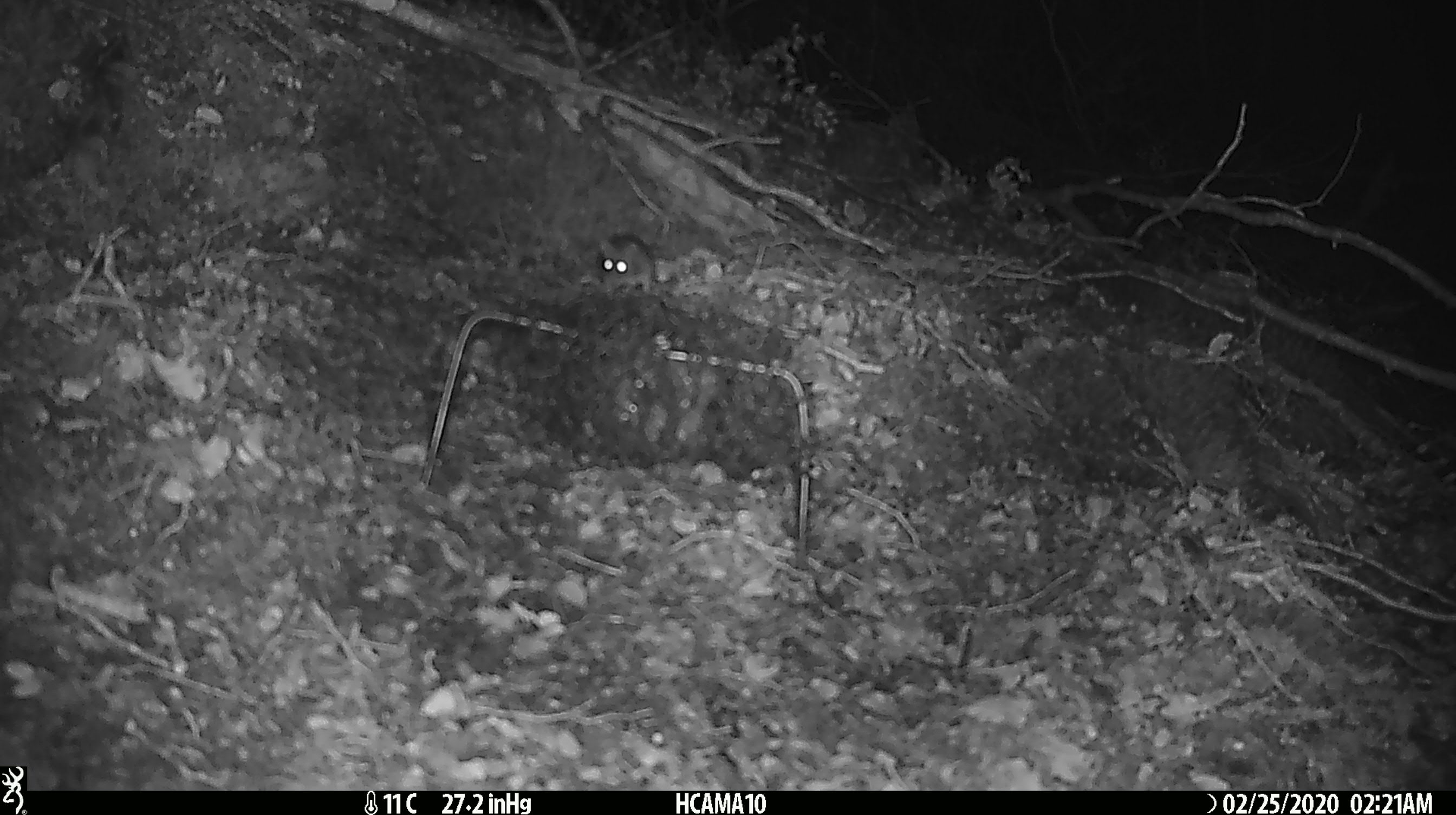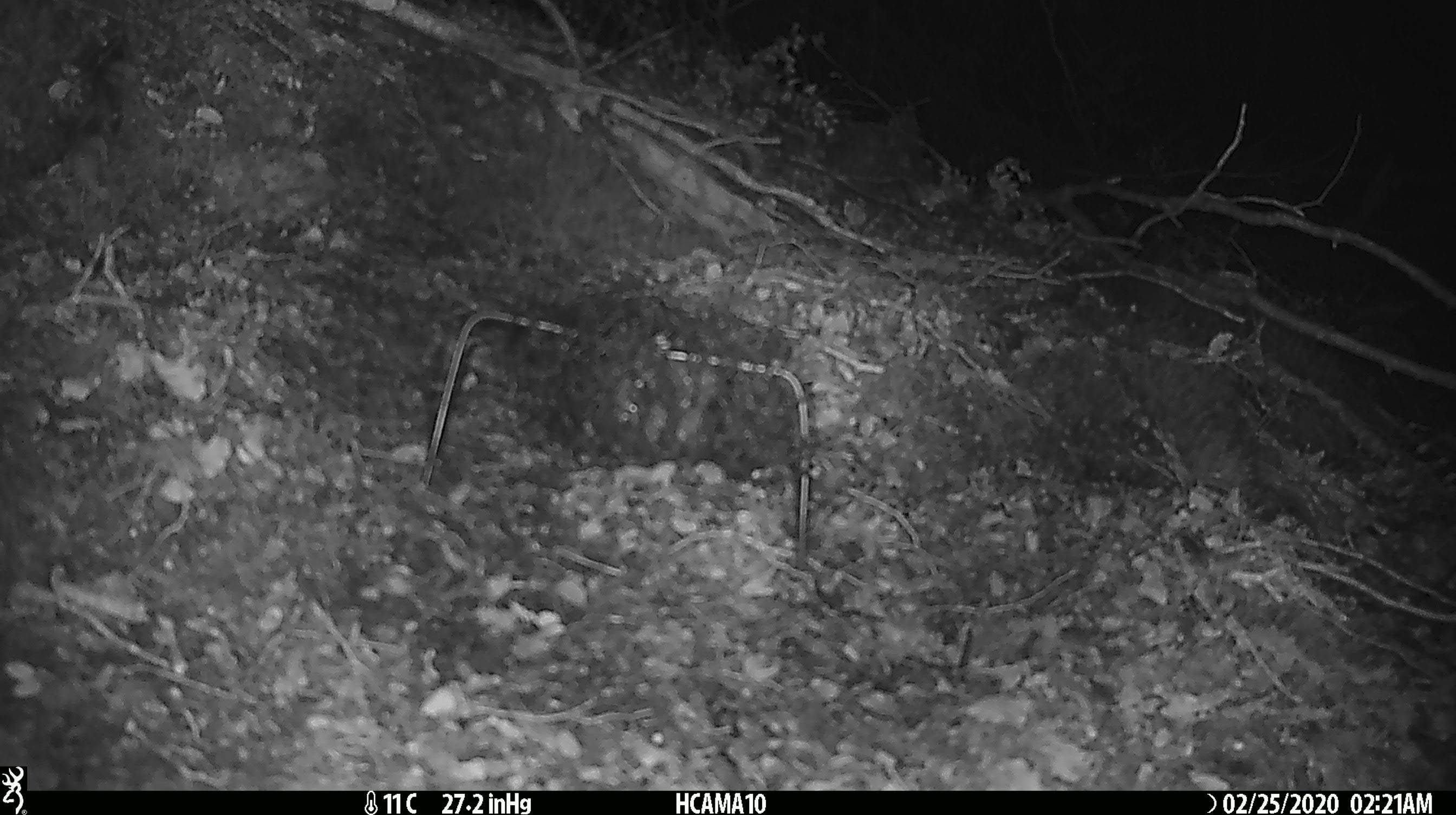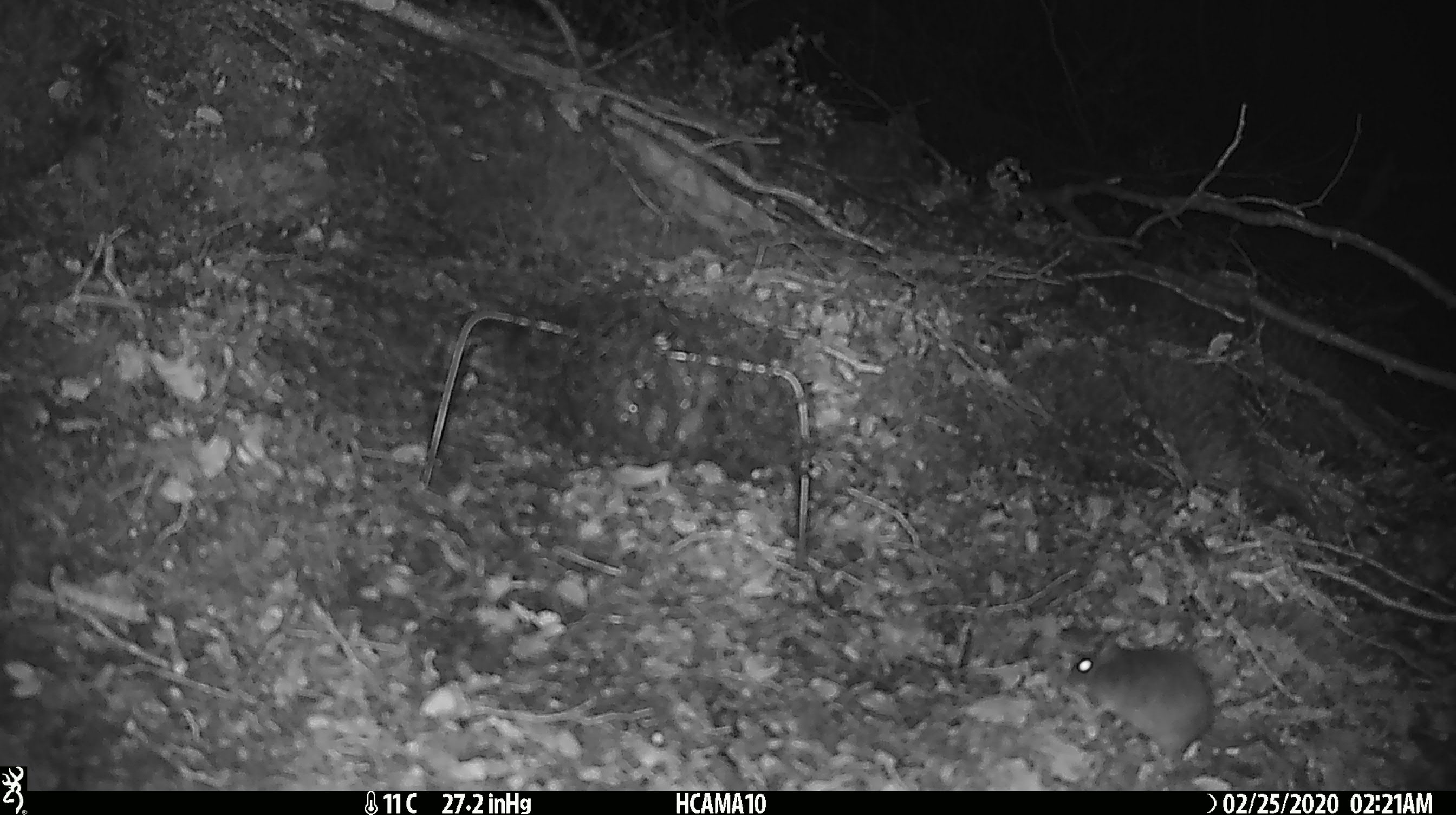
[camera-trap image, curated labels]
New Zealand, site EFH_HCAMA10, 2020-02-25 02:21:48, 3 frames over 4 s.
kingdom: Animalia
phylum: Chordata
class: Mammalia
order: Rodentia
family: Muridae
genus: Mus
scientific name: Mus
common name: mouse